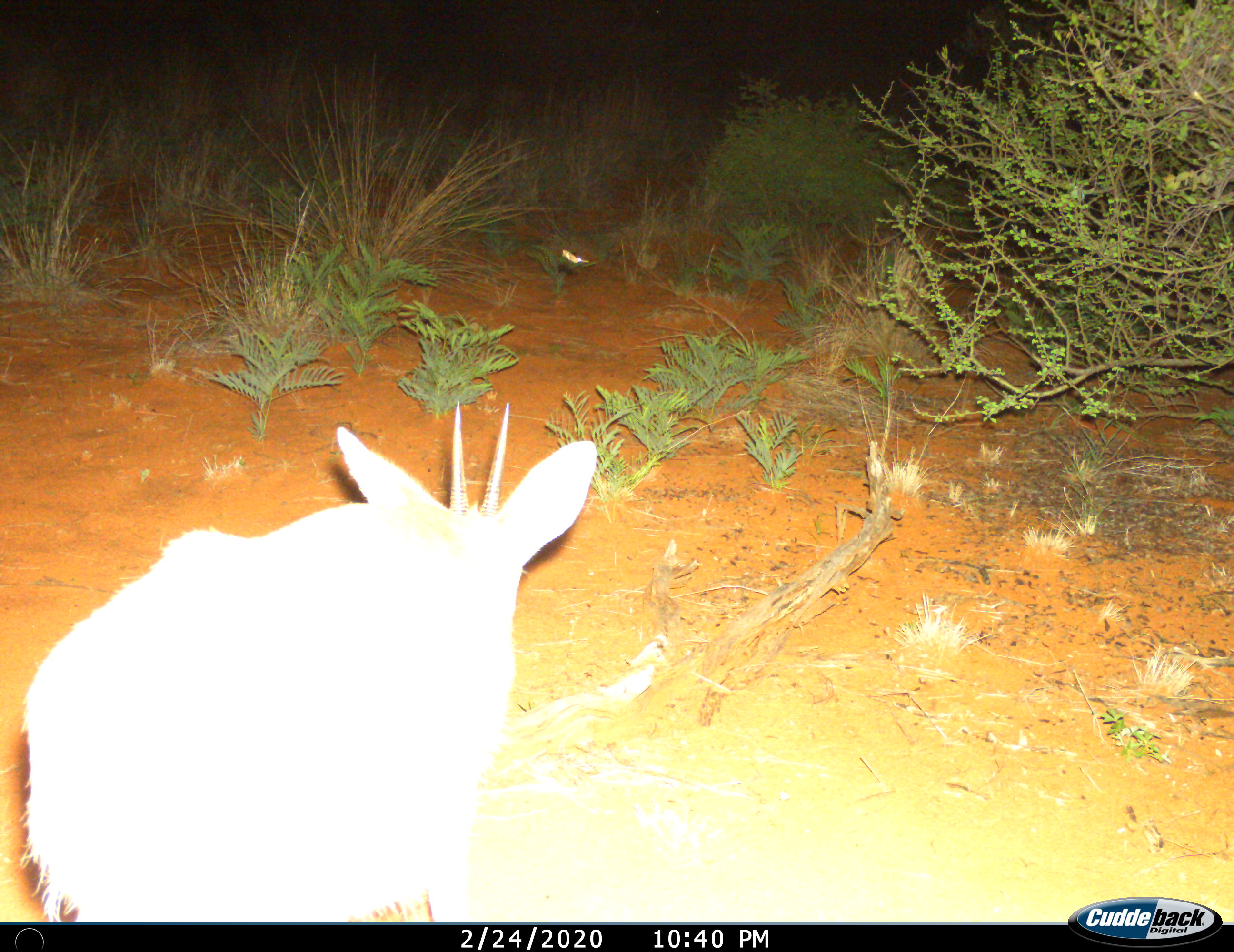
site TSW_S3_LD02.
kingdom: Animalia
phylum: Chordata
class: Mammalia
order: Artiodactyla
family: Bovidae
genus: Sylvicapra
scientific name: Sylvicapra grimmia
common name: common duiker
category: duikercommongrey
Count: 1.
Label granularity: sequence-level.